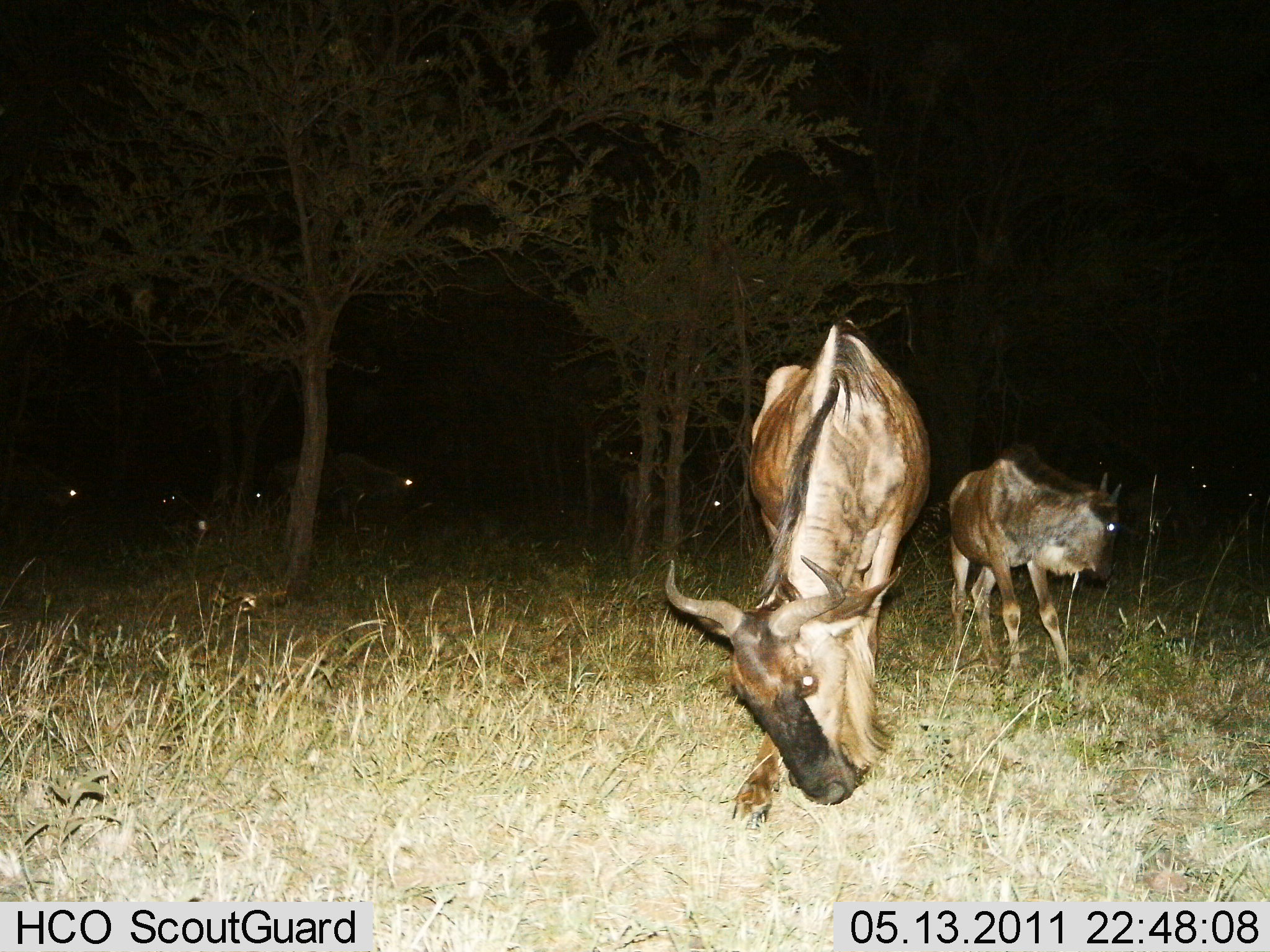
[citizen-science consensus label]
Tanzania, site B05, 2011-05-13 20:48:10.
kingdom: Animalia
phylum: Chordata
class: Mammalia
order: Artiodactyla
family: Bovidae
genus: Connochaetes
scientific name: Connochaetes taurinus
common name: blue wildebeest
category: wildebeest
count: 8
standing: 42%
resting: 0%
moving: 33%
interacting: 0%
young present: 0%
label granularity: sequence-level